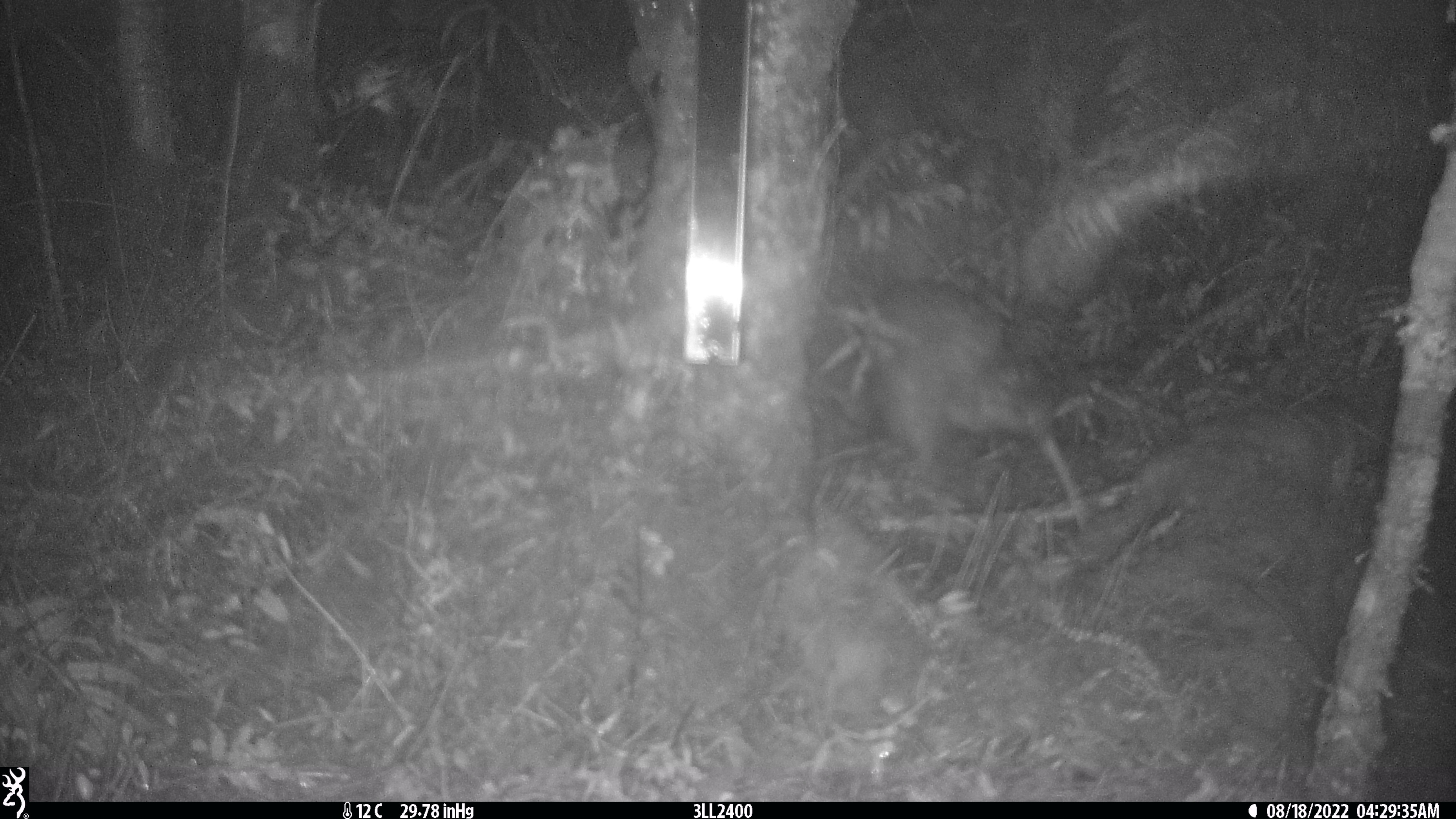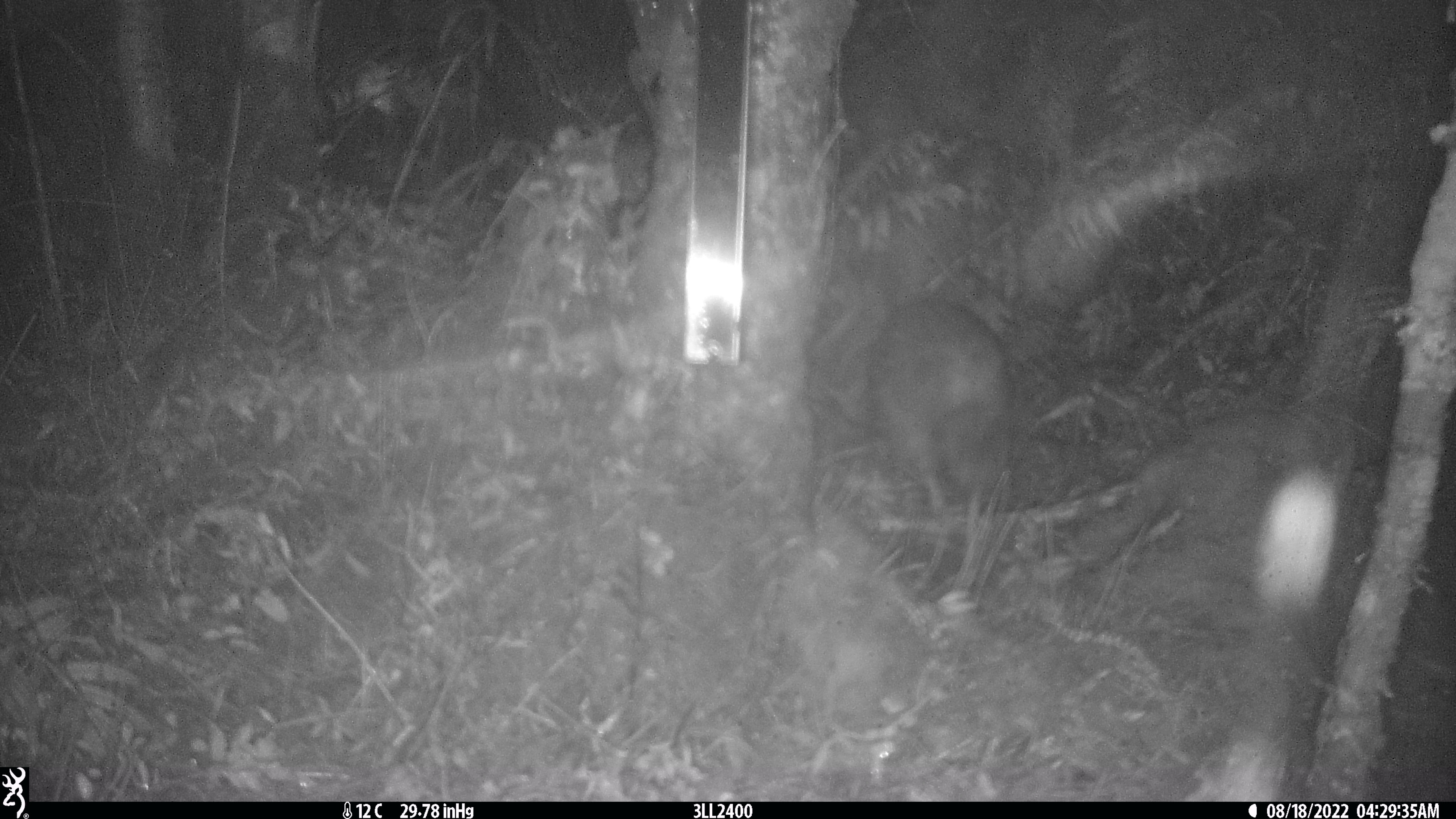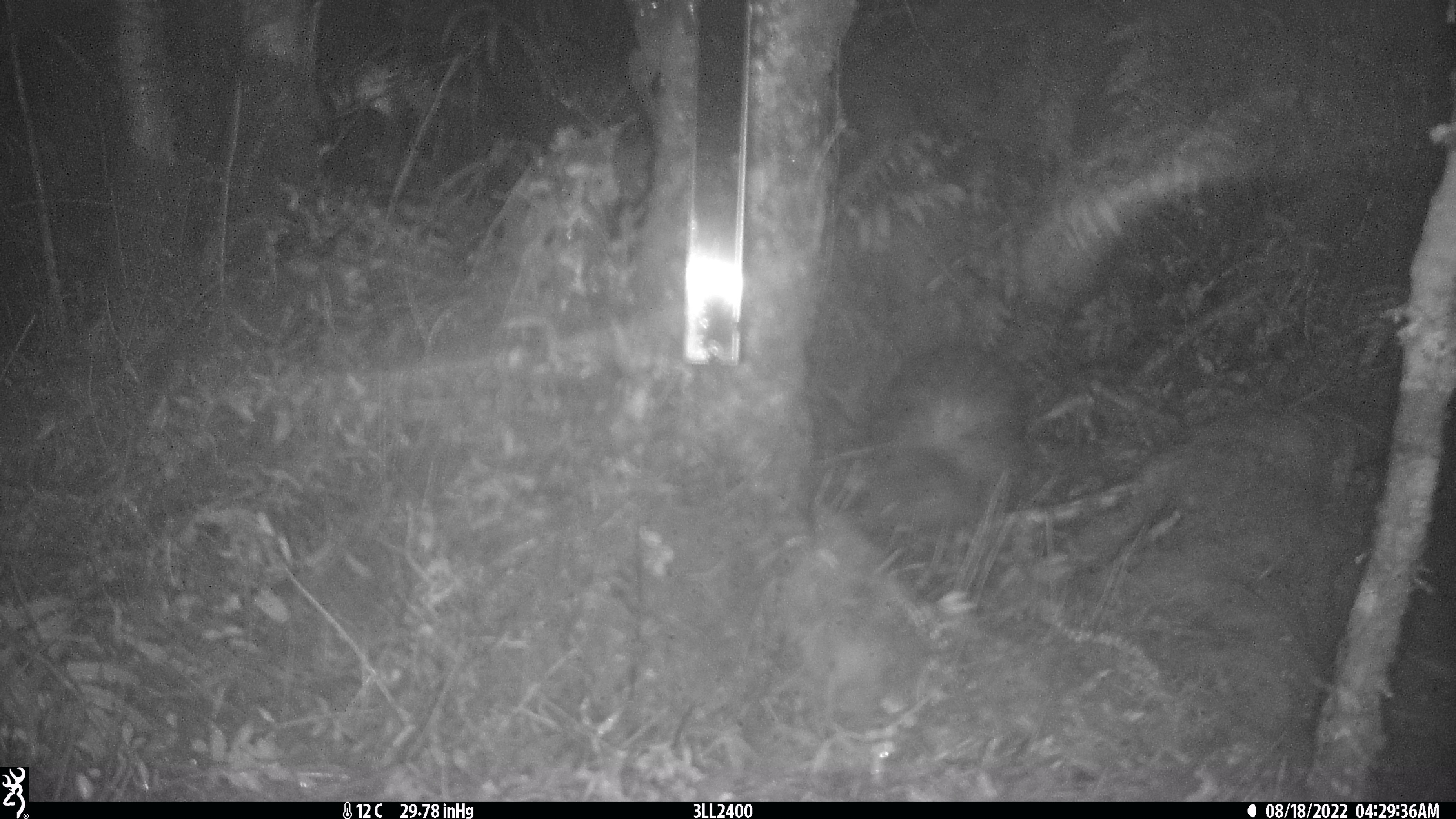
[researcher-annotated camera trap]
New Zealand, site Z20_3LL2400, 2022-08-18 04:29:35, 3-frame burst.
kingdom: Animalia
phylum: Chordata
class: Aves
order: Apterygiformes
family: Apterygidae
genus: Apteryx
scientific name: Apteryx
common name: kiwi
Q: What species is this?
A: Kiwi (Apteryx).